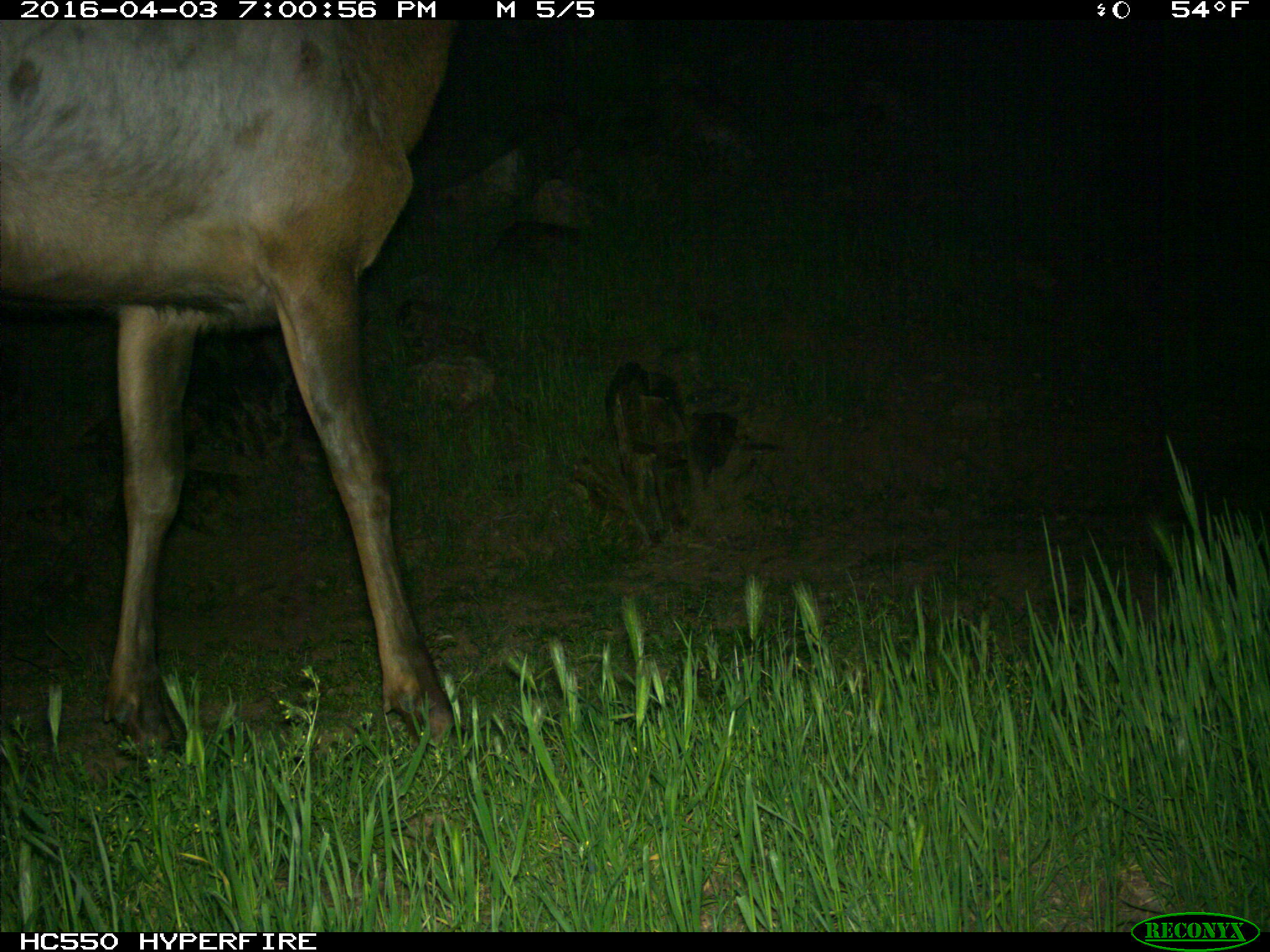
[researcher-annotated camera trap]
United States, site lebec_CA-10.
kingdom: Animalia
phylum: Chordata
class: Mammalia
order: Artiodactyla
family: Cervidae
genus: Cervus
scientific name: Cervus canadensis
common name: elk